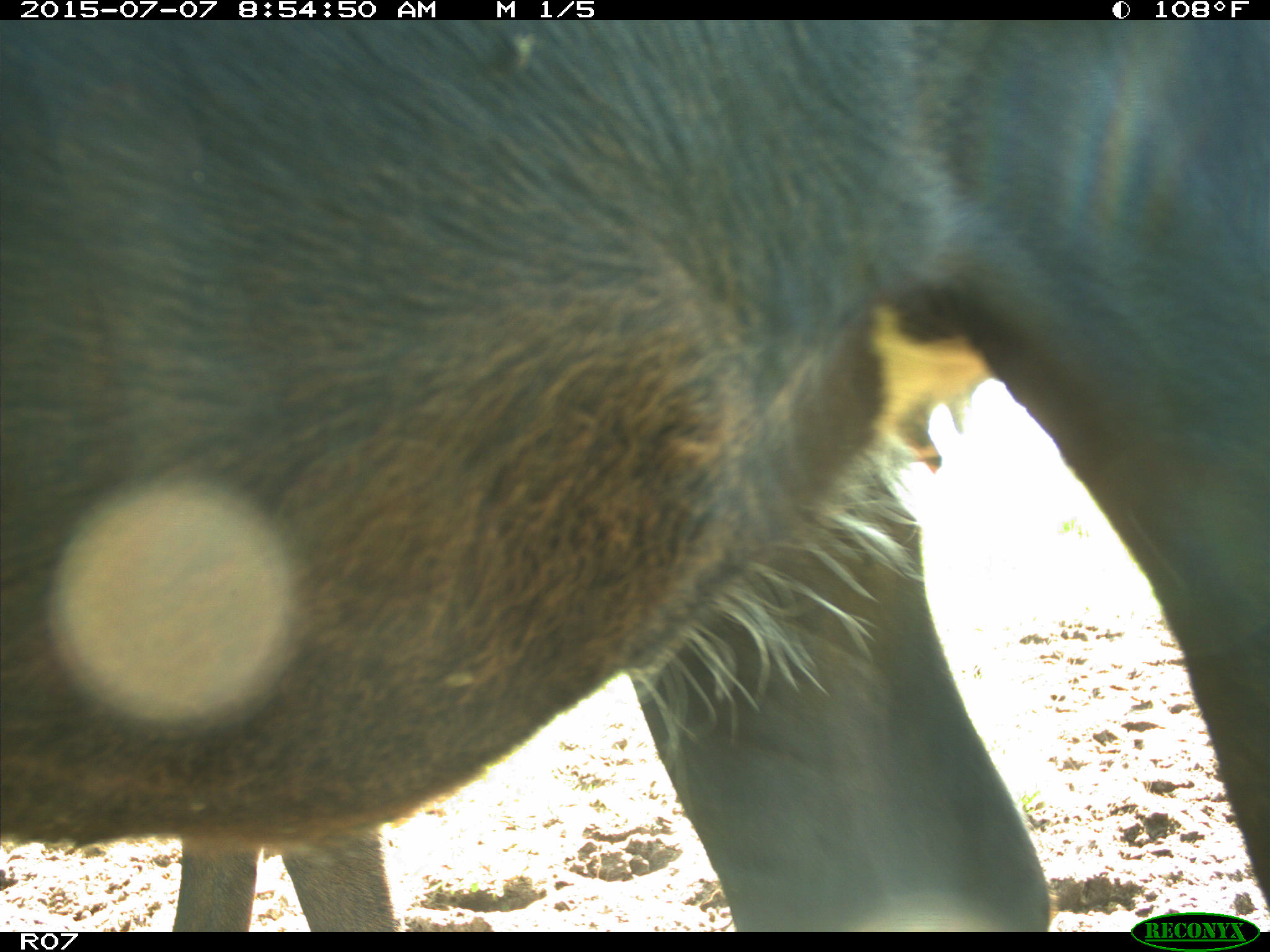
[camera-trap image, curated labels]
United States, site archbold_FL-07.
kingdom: Animalia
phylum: Chordata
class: Mammalia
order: Artiodactyla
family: Bovidae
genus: Bos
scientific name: Bos taurus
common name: domestic cow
Bos taurus (domestic cow).